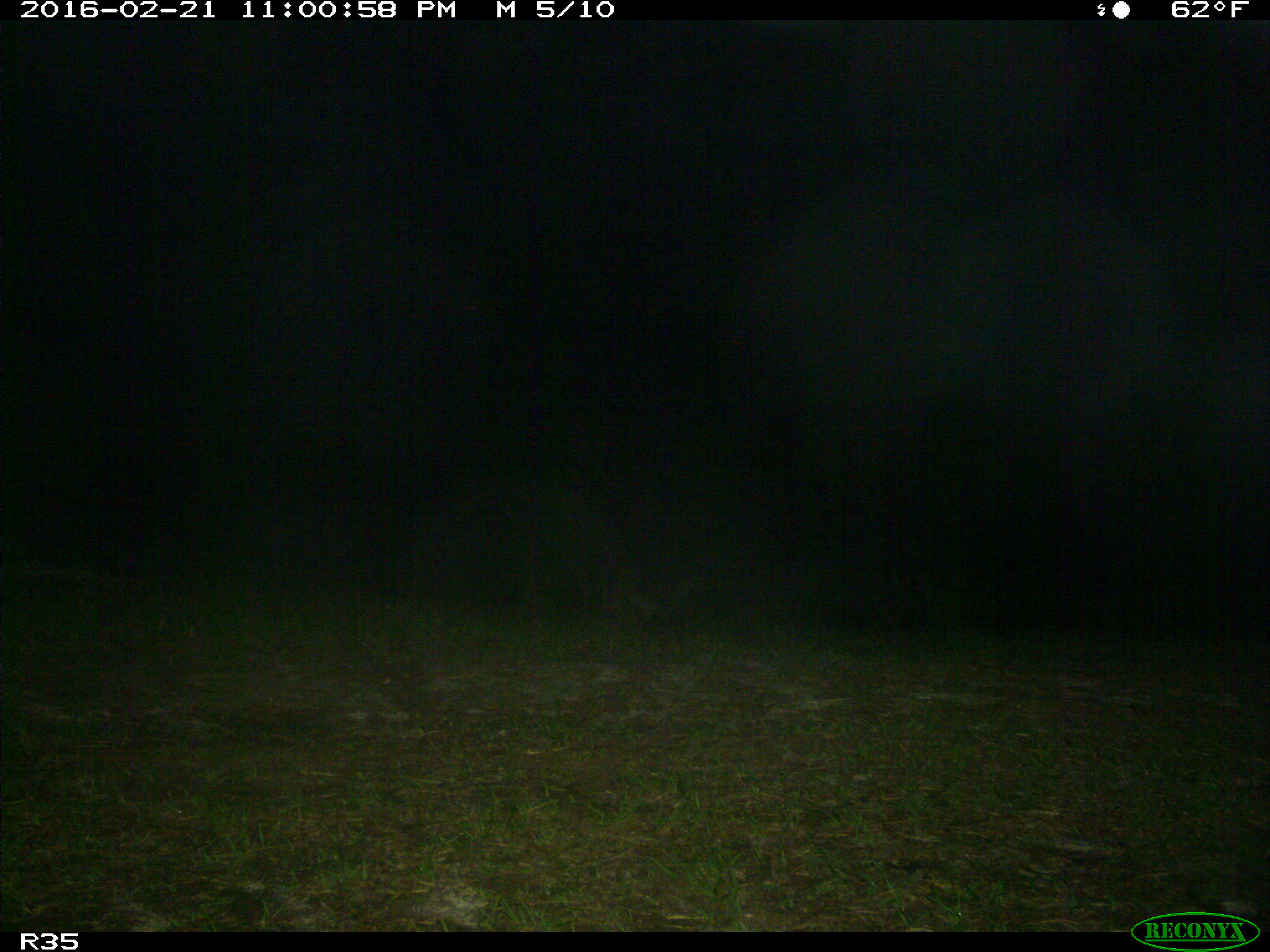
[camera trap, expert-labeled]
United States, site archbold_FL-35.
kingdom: Animalia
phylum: Chordata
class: Mammalia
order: Carnivora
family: Procyonidae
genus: Procyon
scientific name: Procyon lotor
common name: common raccoon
Procyon lotor (common raccoon).